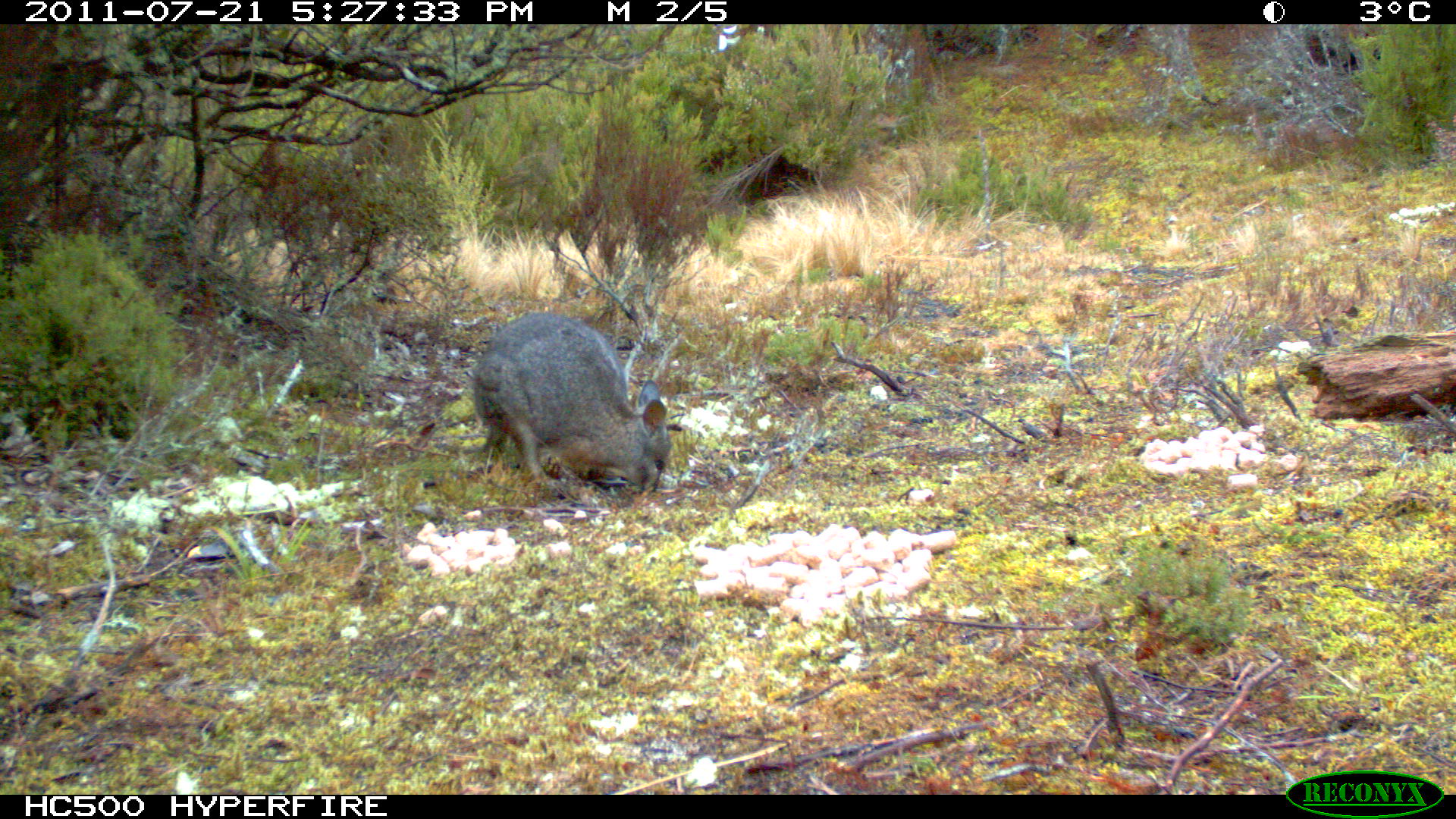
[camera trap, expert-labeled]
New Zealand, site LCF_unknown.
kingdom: Animalia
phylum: Chordata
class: Mammalia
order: Diprotodontia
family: Macropodidae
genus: Notamacropus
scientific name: Notamacropus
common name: wallaby